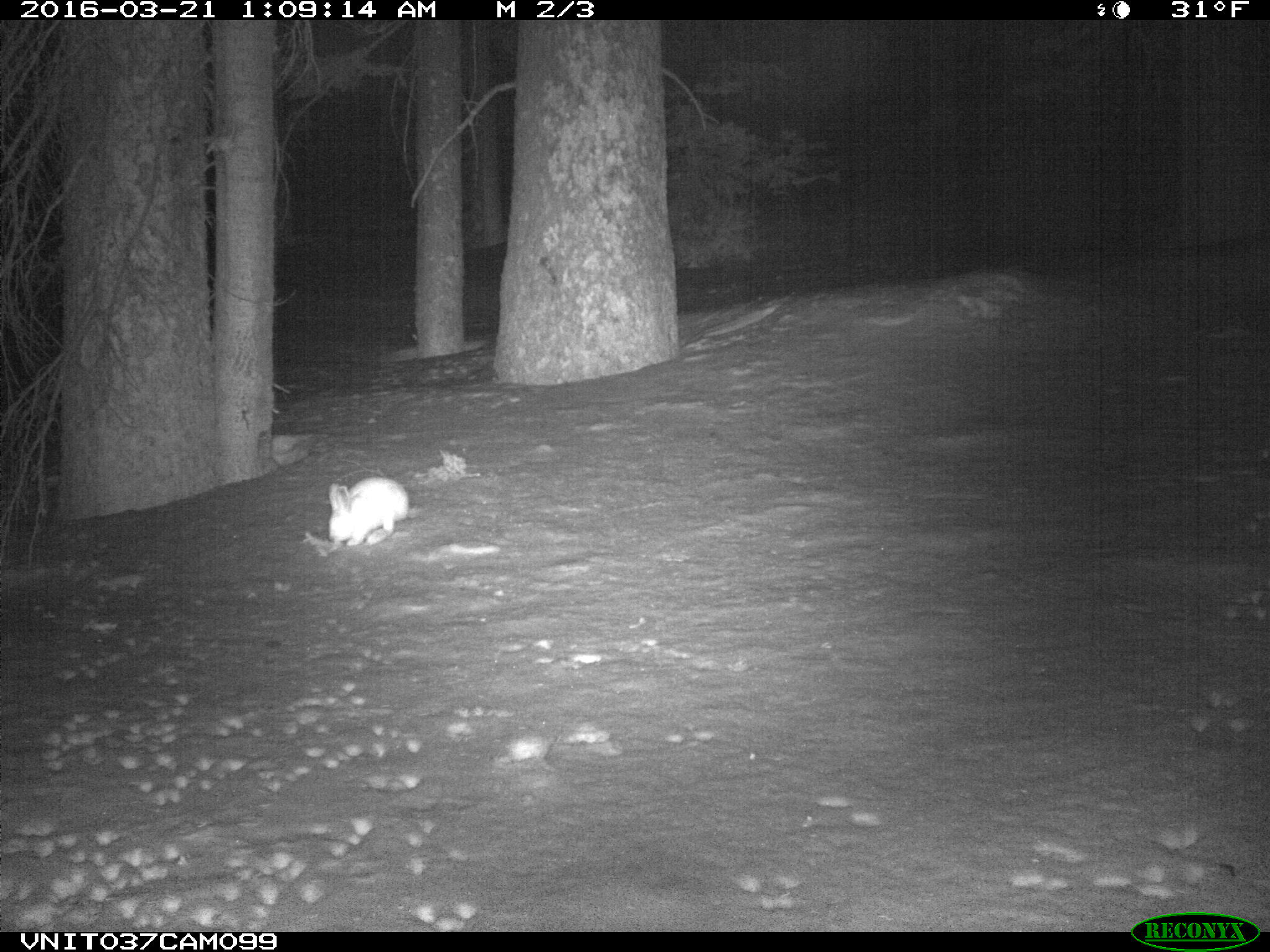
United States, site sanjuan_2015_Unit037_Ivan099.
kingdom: Animalia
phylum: Chordata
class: Mammalia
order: Lagomorpha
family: Leporidae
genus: Lepus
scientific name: Lepus americanus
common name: snowshoe hare